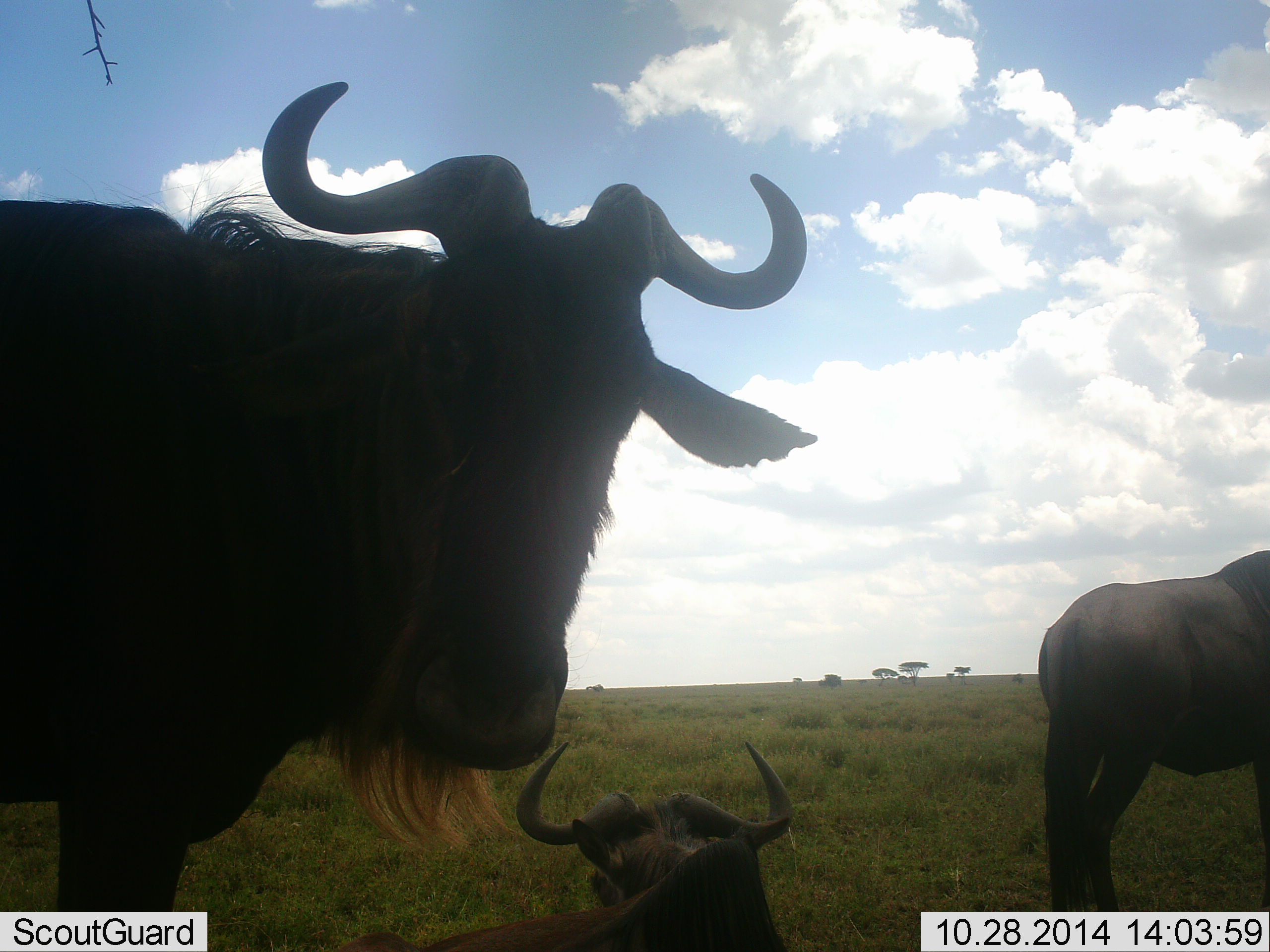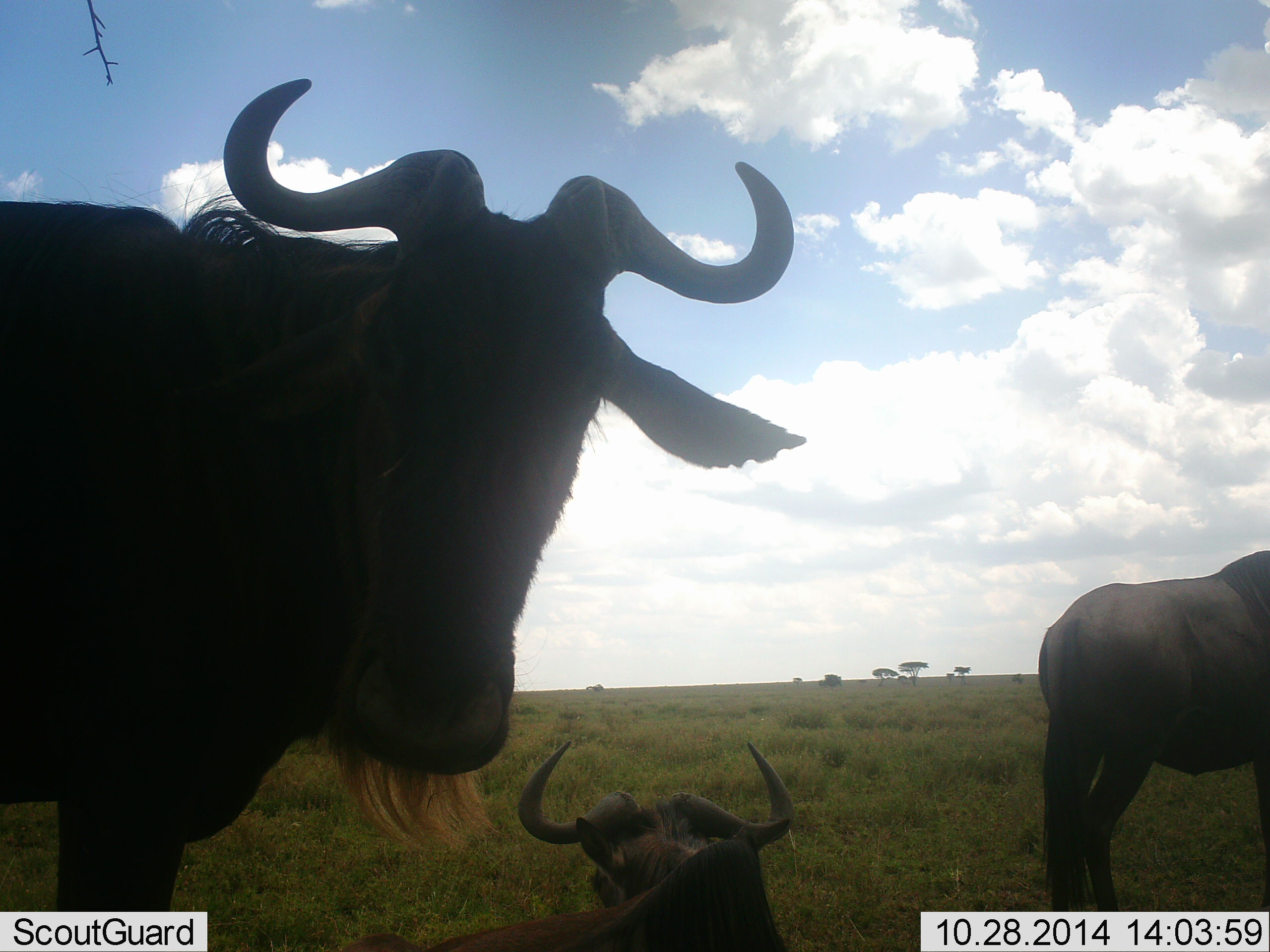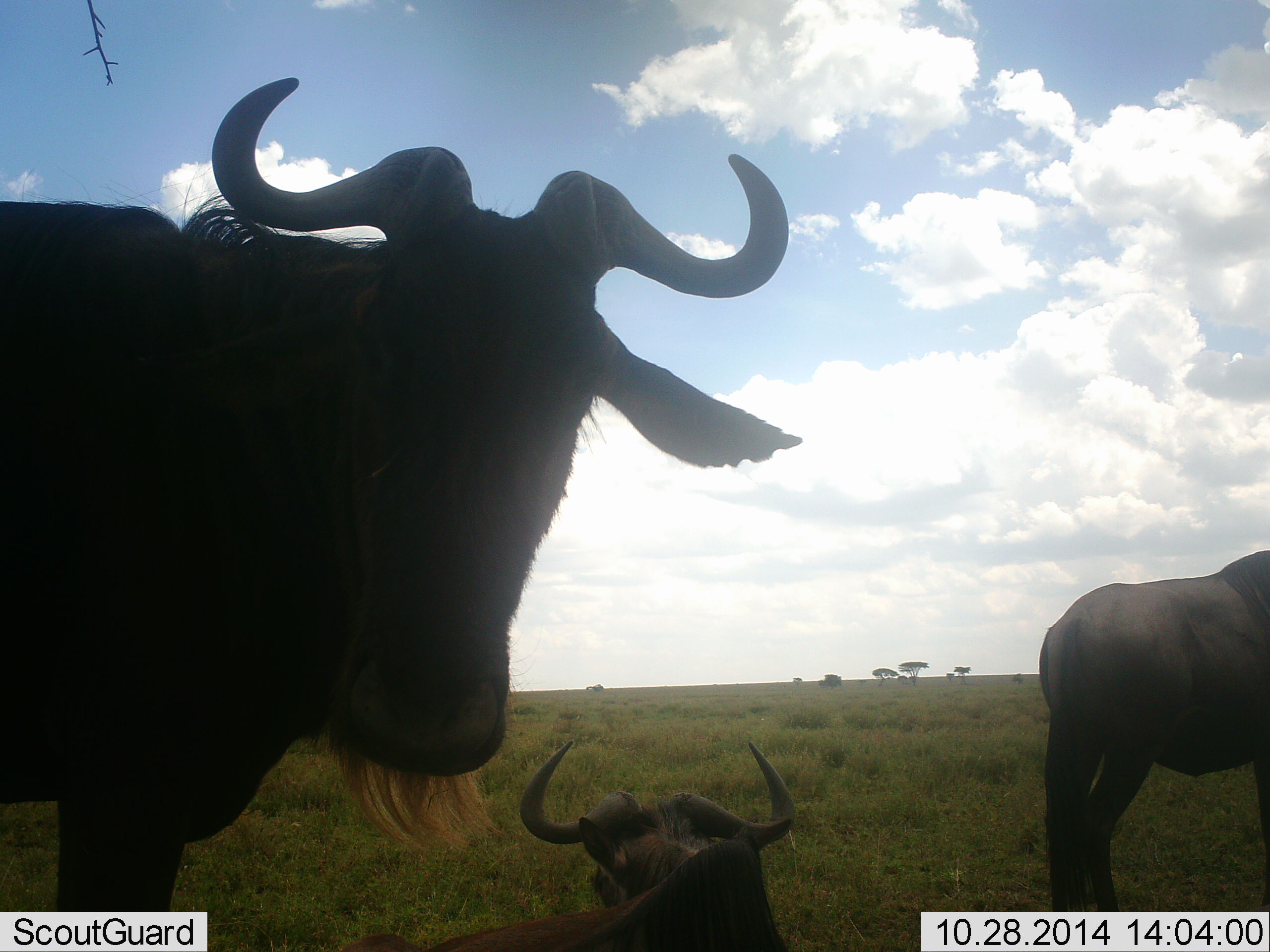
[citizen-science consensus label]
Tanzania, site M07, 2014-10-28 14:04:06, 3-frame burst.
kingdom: Animalia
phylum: Chordata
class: Mammalia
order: Artiodactyla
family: Bovidae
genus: Connochaetes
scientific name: Connochaetes taurinus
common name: blue wildebeest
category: wildebeest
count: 3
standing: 92%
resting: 83%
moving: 0%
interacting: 0%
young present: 8%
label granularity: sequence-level